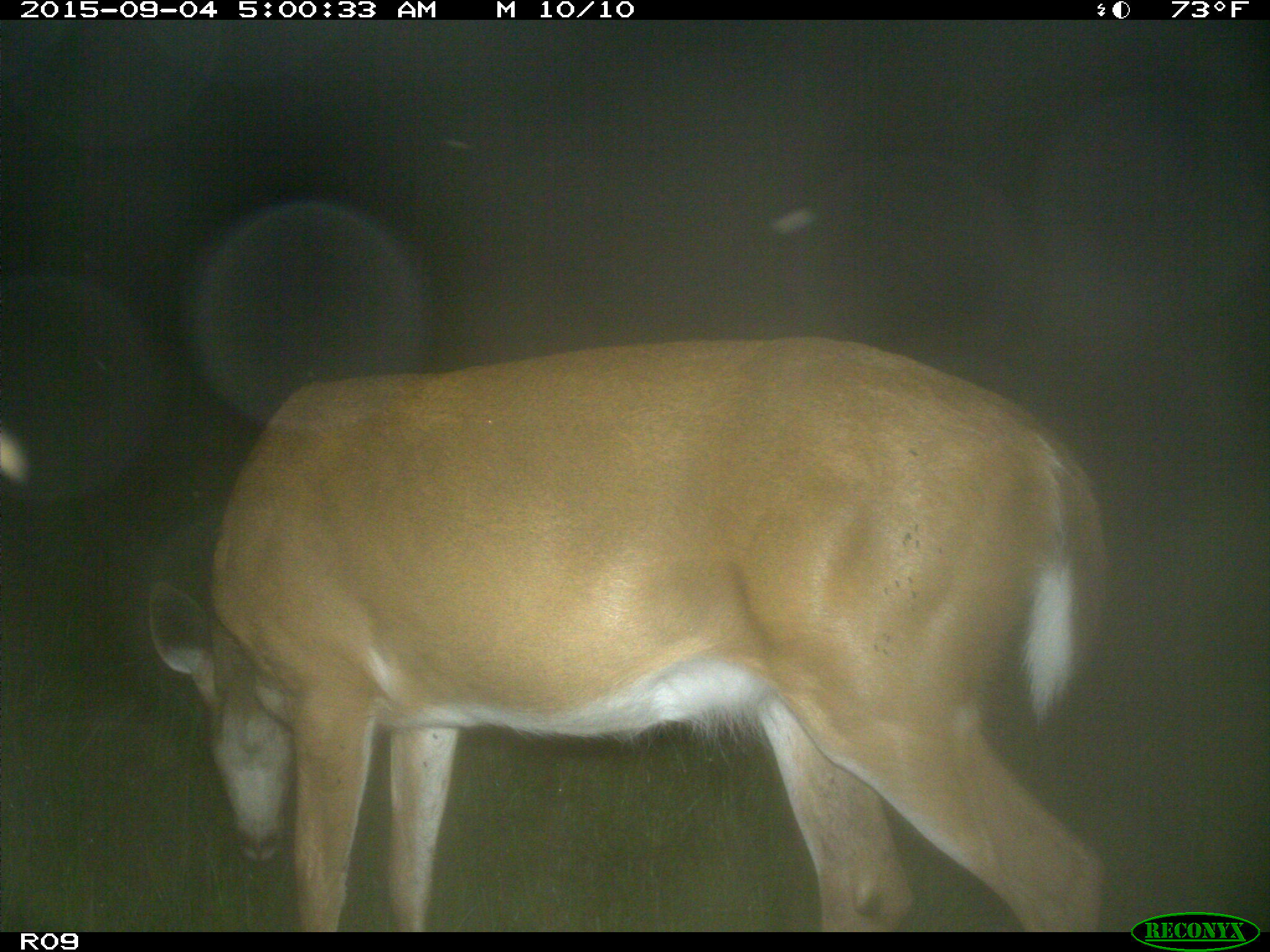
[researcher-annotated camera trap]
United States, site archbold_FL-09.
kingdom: Animalia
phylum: Chordata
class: Mammalia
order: Artiodactyla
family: Cervidae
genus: Odocoileus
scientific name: Odocoileus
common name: deer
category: unidentified deer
Unidentified deer (deer) (Odocoileus).